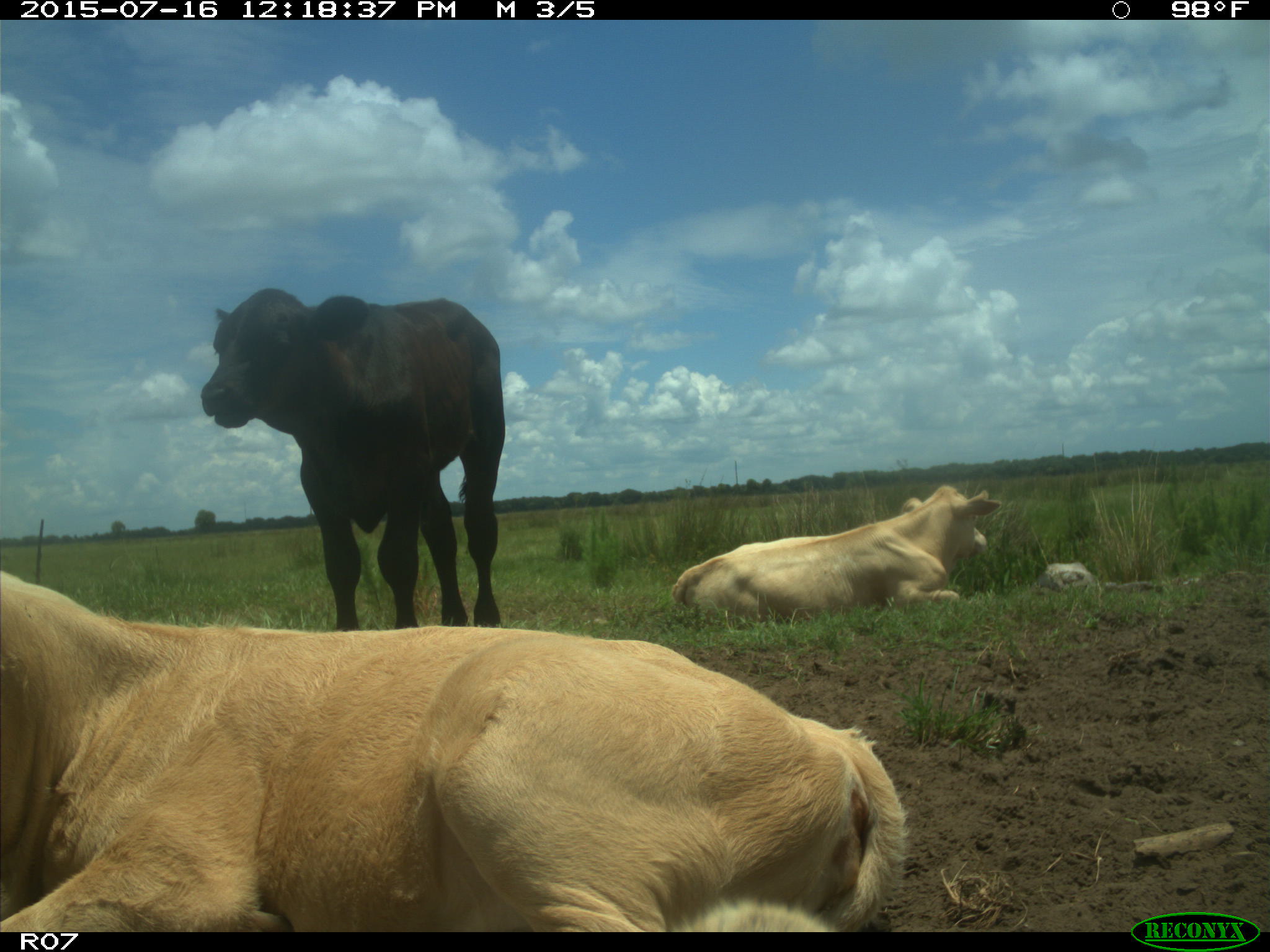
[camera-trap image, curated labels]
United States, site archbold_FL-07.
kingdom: Animalia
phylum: Chordata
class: Mammalia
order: Artiodactyla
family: Bovidae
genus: Bos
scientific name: Bos taurus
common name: domestic cow